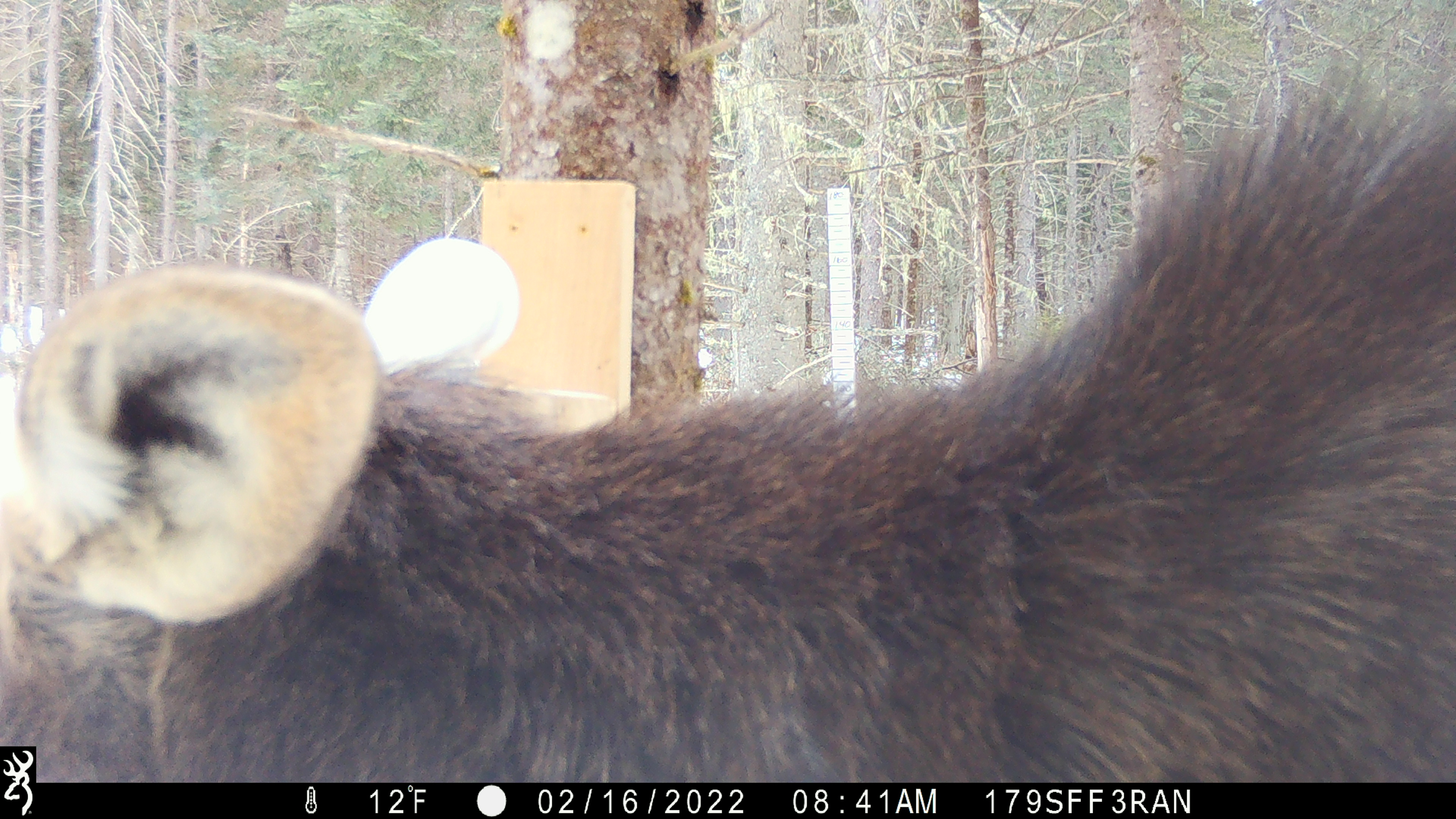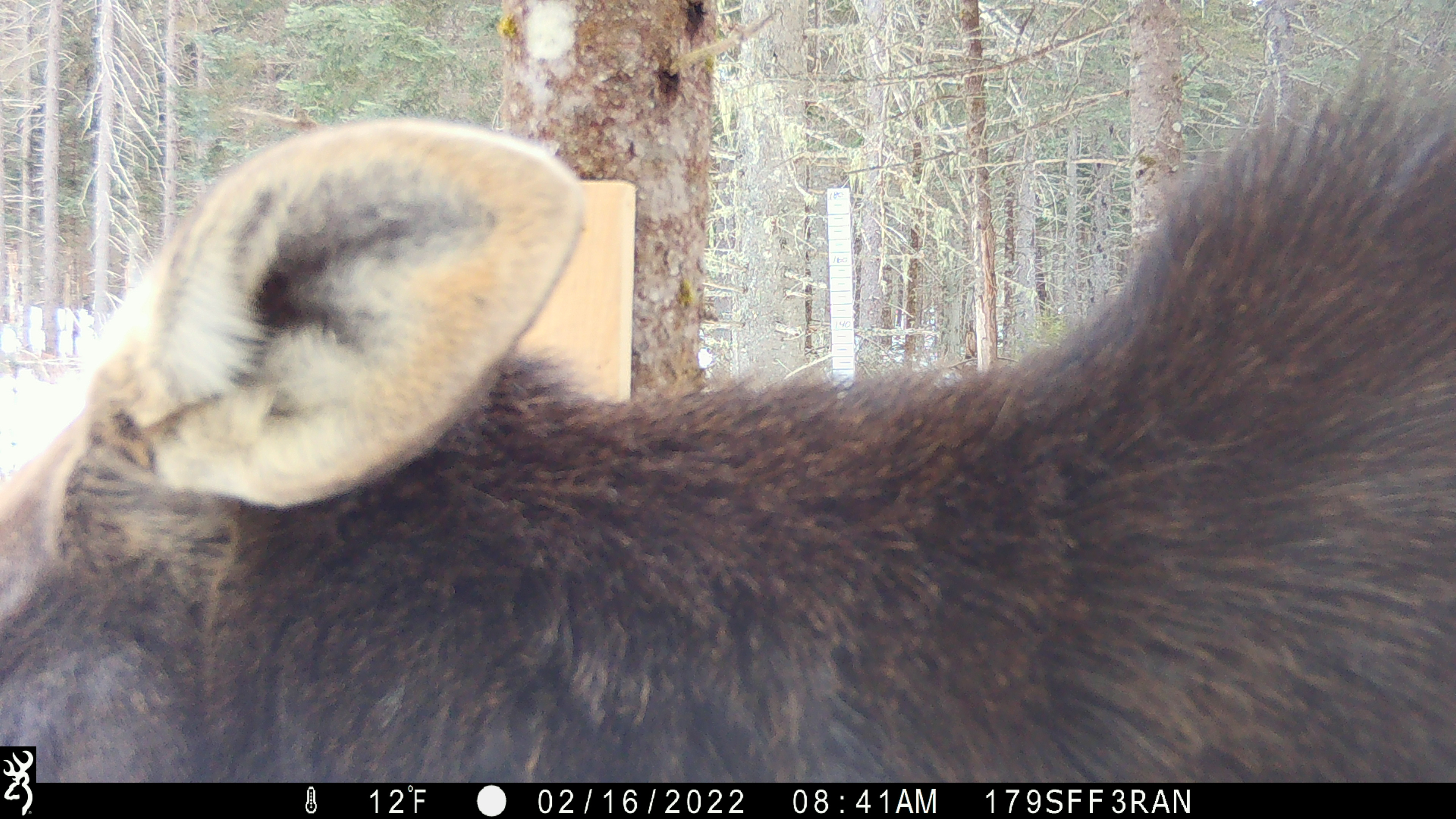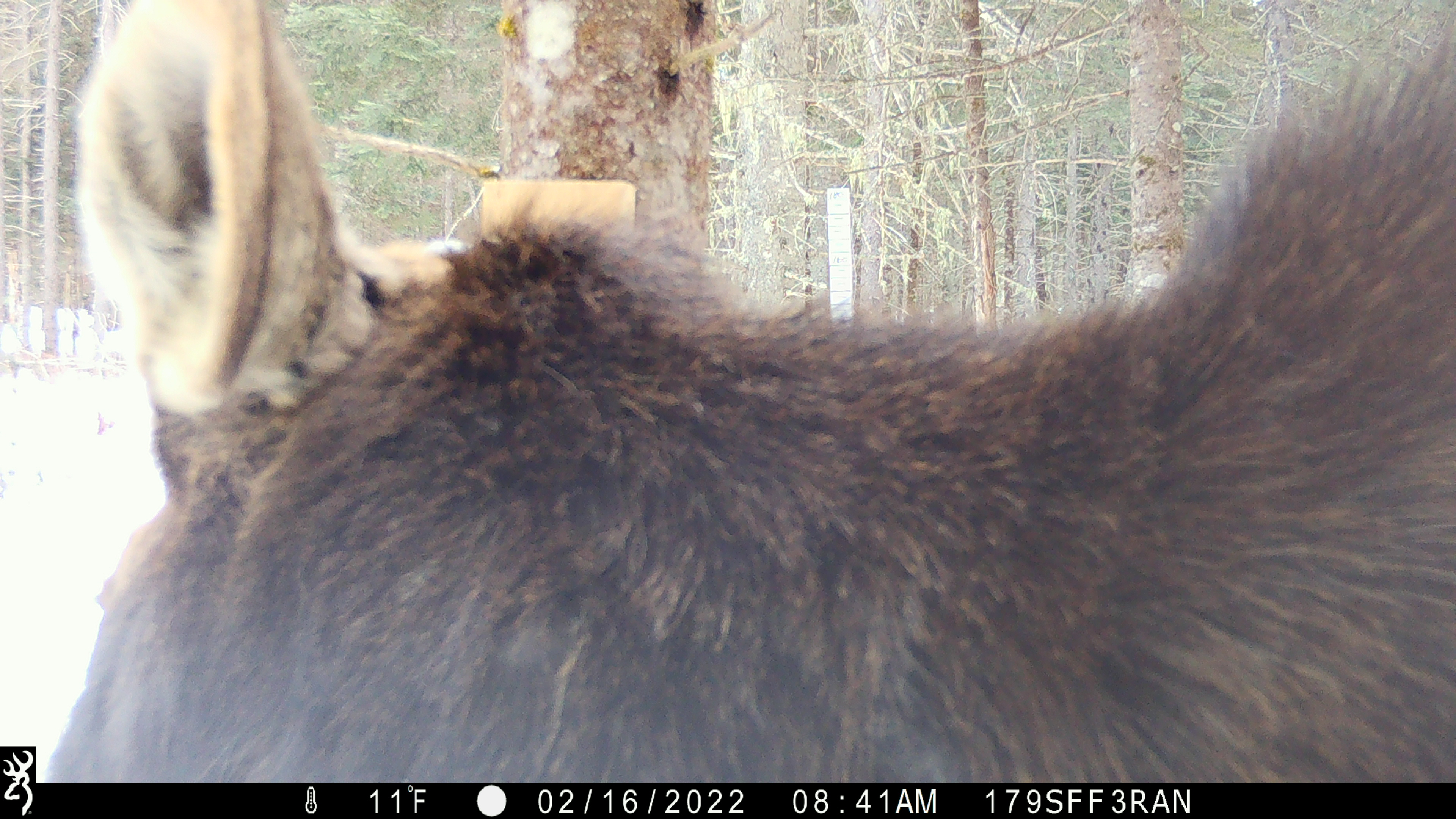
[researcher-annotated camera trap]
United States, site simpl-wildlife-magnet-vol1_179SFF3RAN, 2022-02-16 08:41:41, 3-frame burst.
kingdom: Animalia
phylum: Chordata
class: Mammalia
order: Artiodactyla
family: Cervidae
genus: Alces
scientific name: Alces alces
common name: moose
Moose (Alces alces).